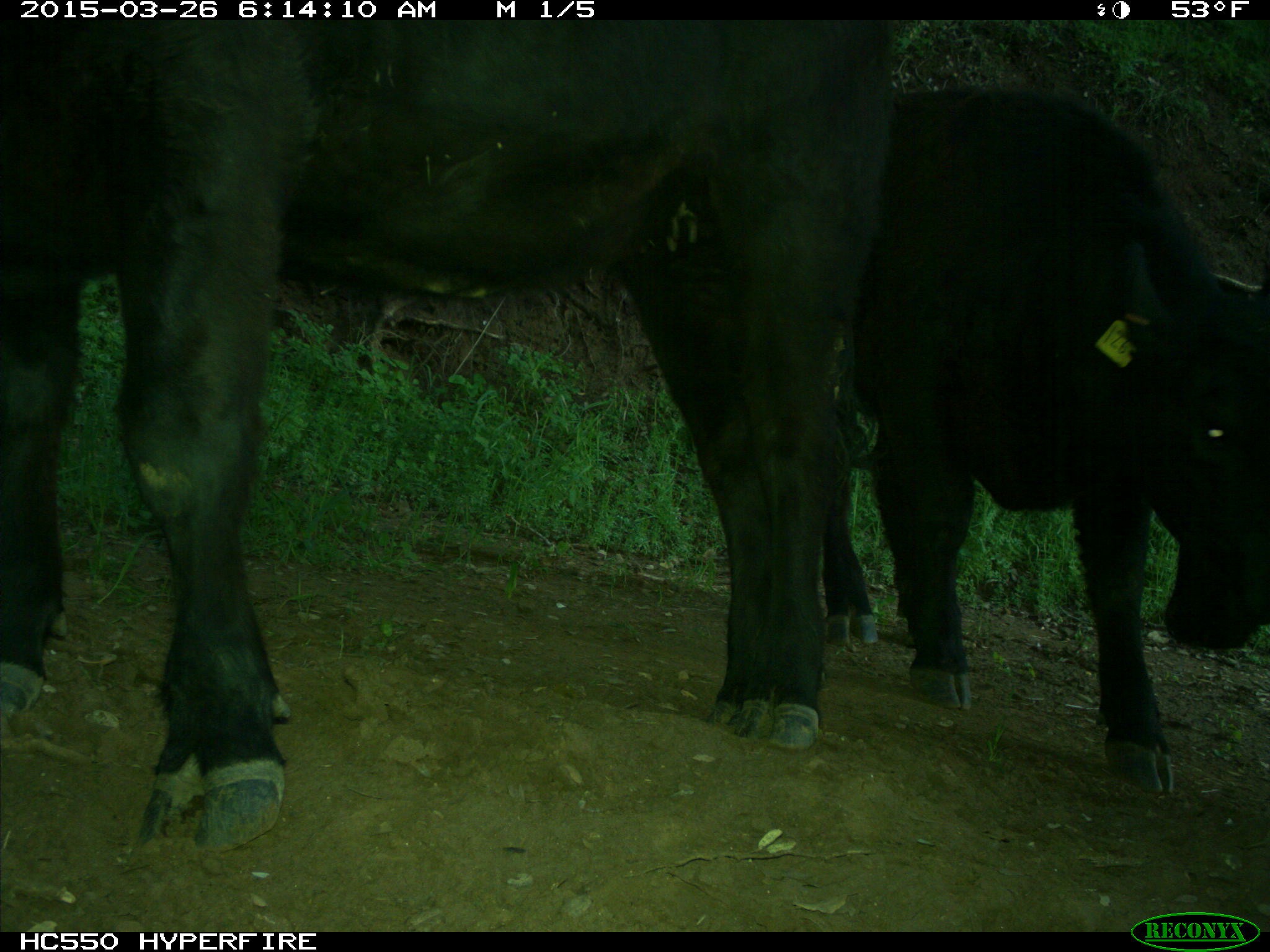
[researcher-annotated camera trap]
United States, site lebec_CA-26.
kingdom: Animalia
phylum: Chordata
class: Mammalia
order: Artiodactyla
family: Bovidae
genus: Bos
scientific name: Bos taurus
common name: domestic cow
Bos taurus (domestic cow).